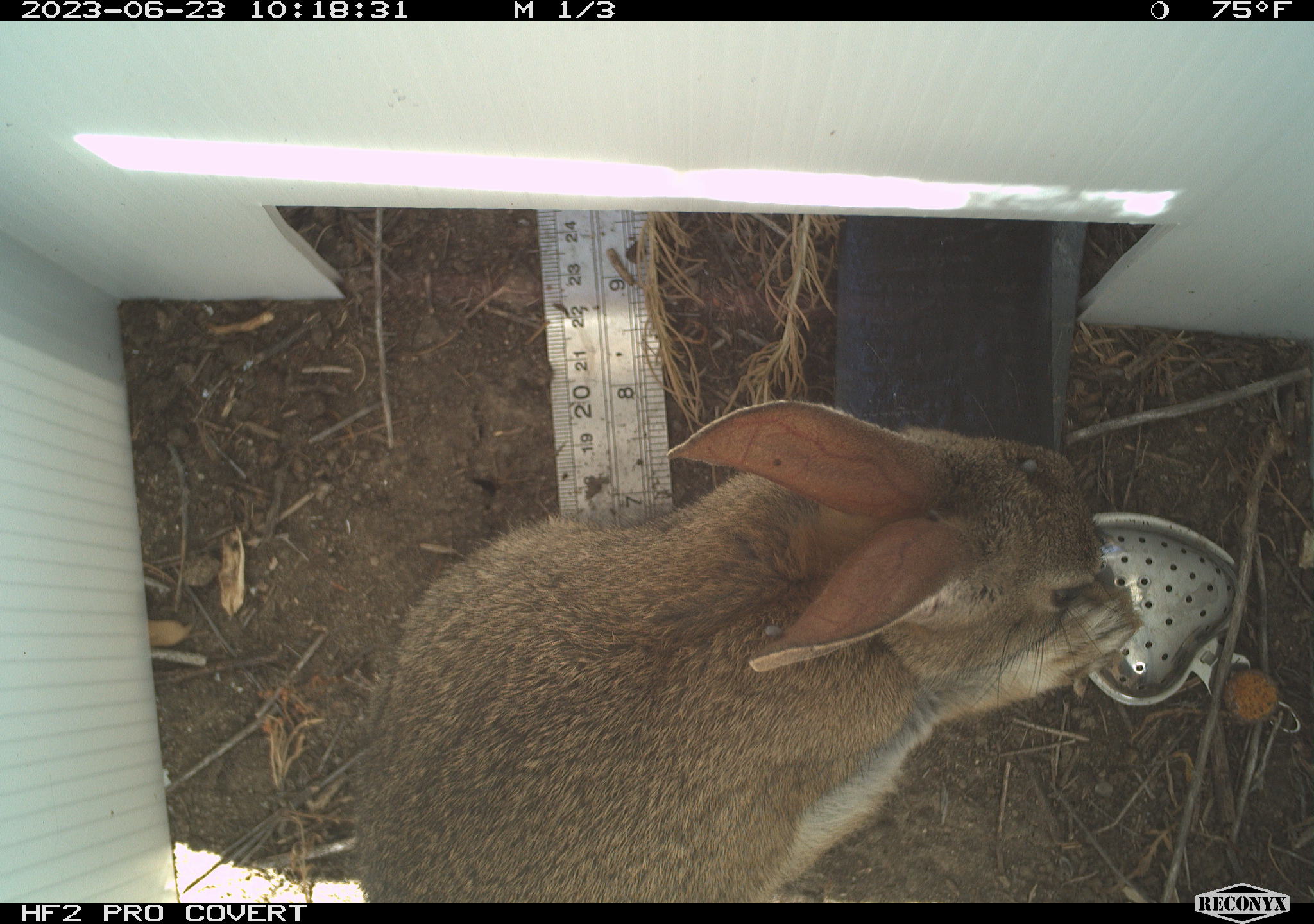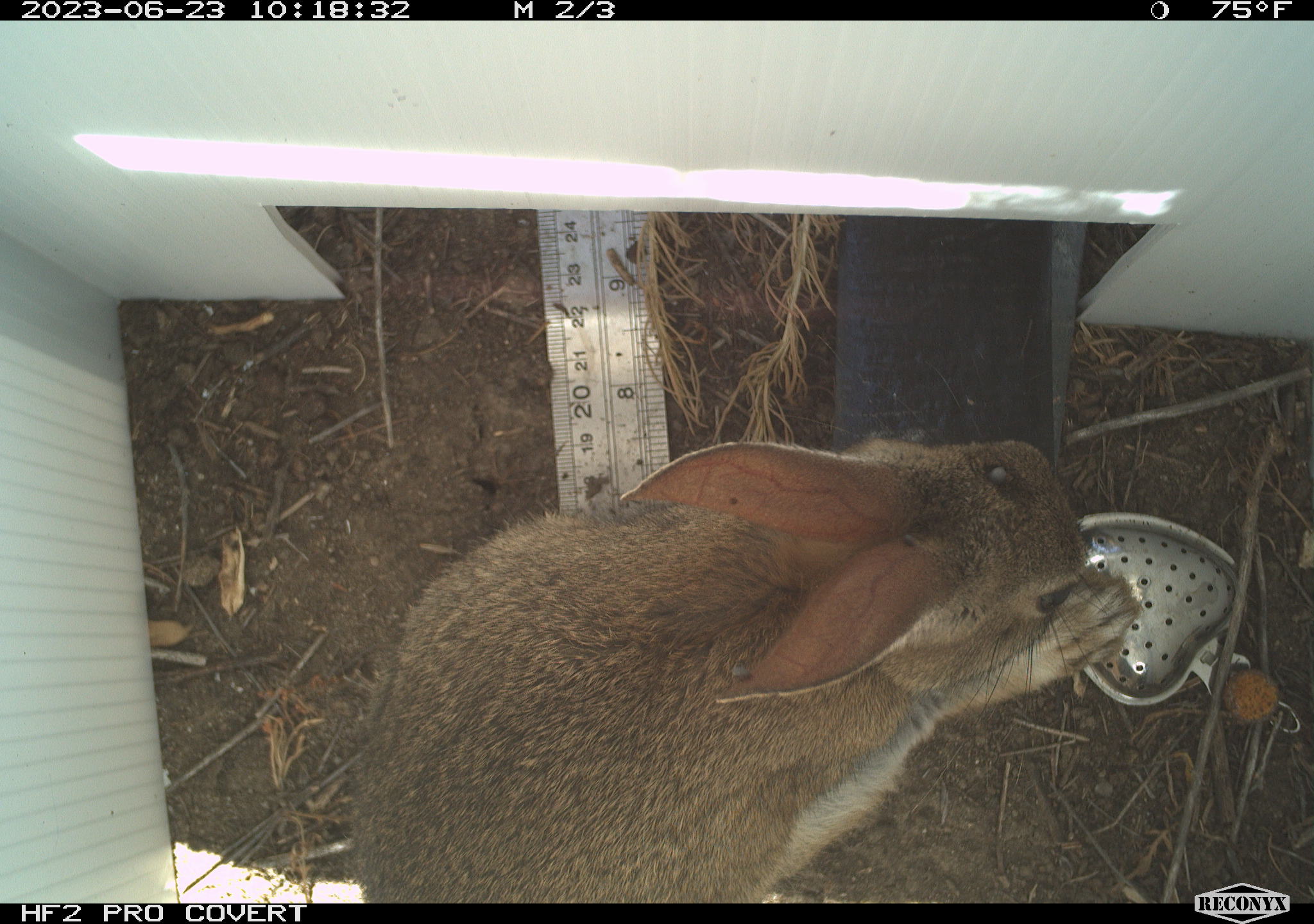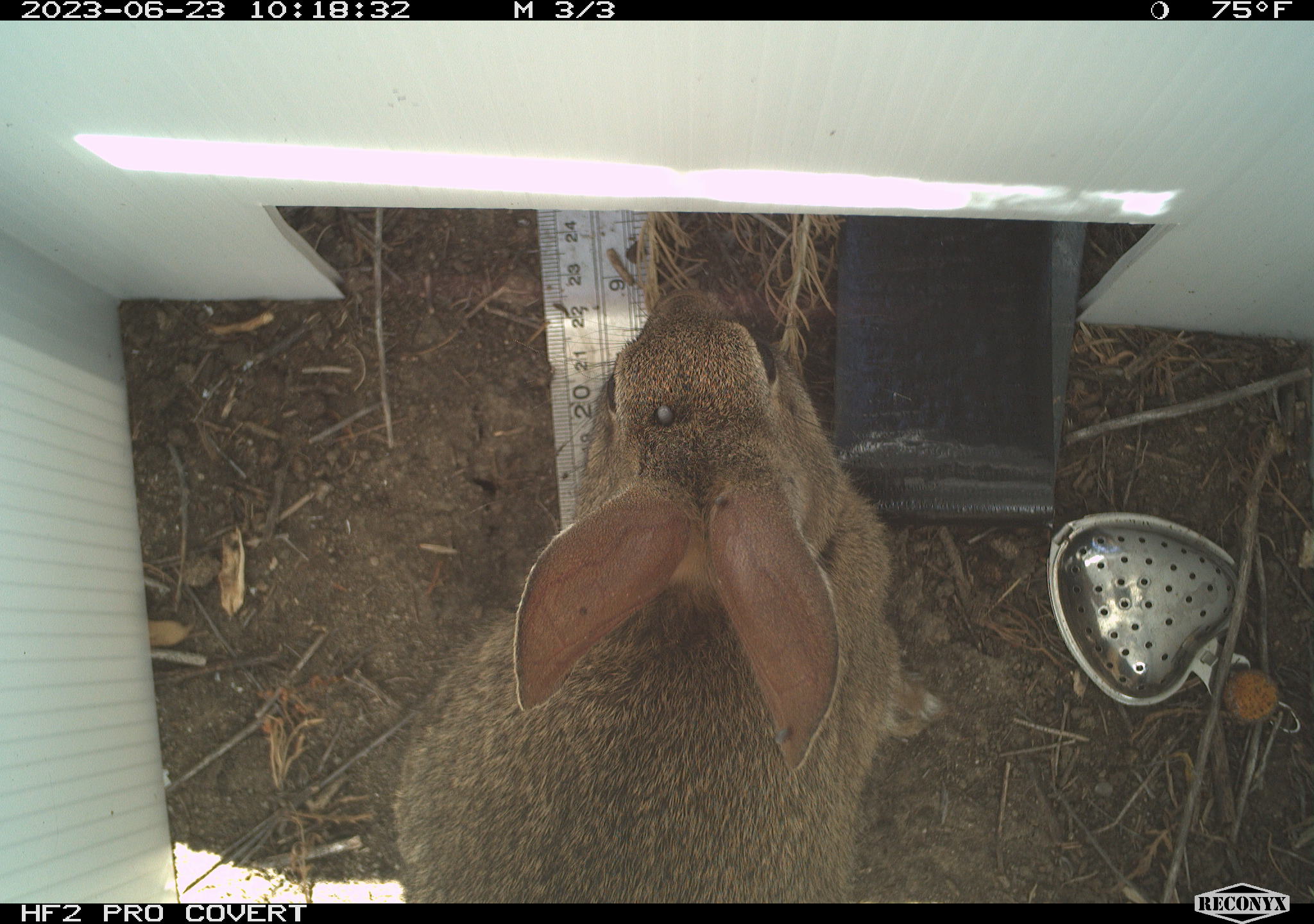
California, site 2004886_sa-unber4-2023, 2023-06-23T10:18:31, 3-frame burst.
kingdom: Animalia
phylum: Chordata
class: Mammalia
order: Lagomorpha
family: Leporidae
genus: Sylvilagus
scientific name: Sylvilagus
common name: cottontail rabbits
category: sylvilagus species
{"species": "sylvilagus species (cottontail rabbits) (Sylvilagus)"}